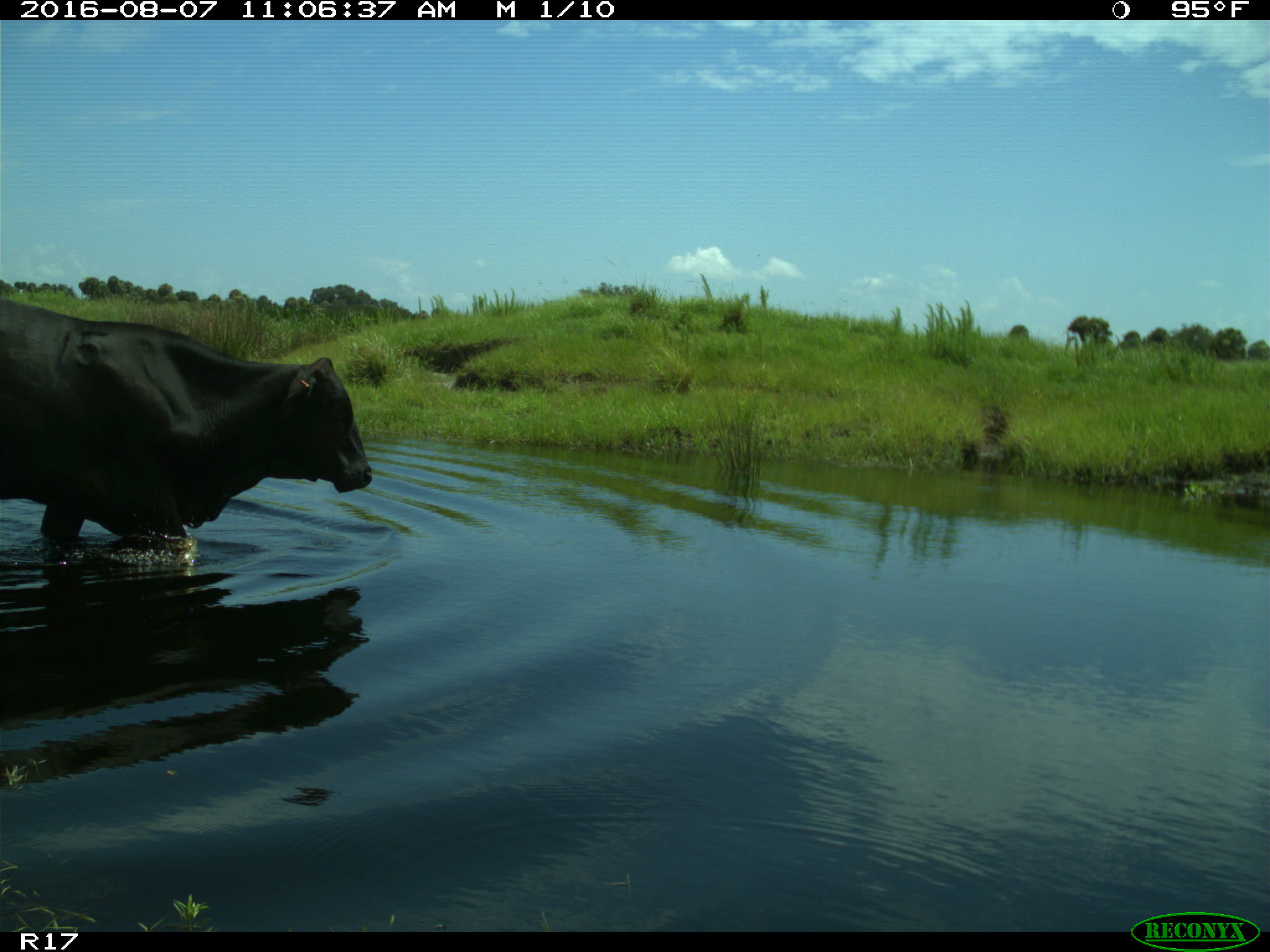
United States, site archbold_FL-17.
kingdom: Animalia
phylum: Chordata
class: Mammalia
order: Artiodactyla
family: Bovidae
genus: Bos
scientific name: Bos taurus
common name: domestic cow